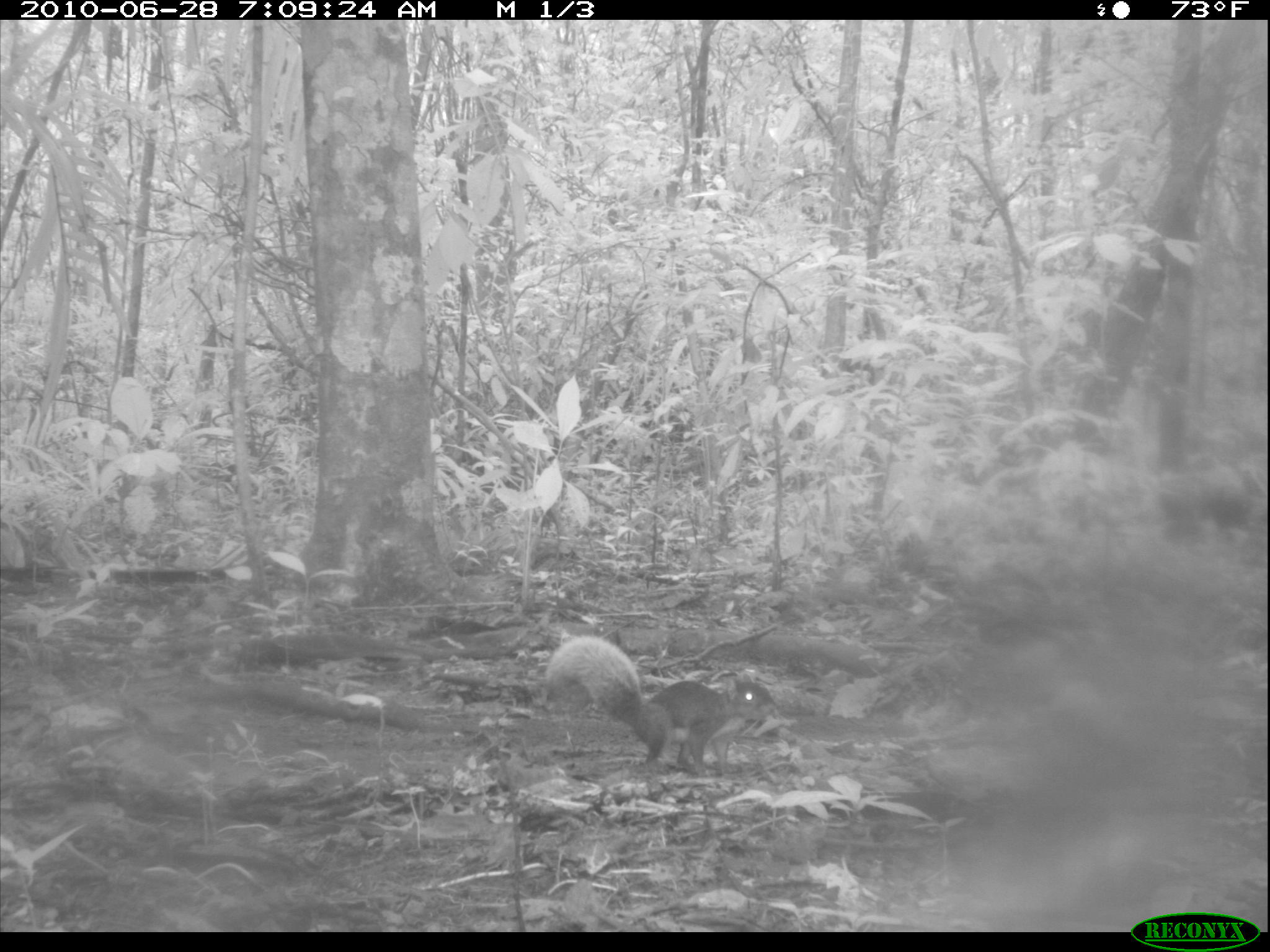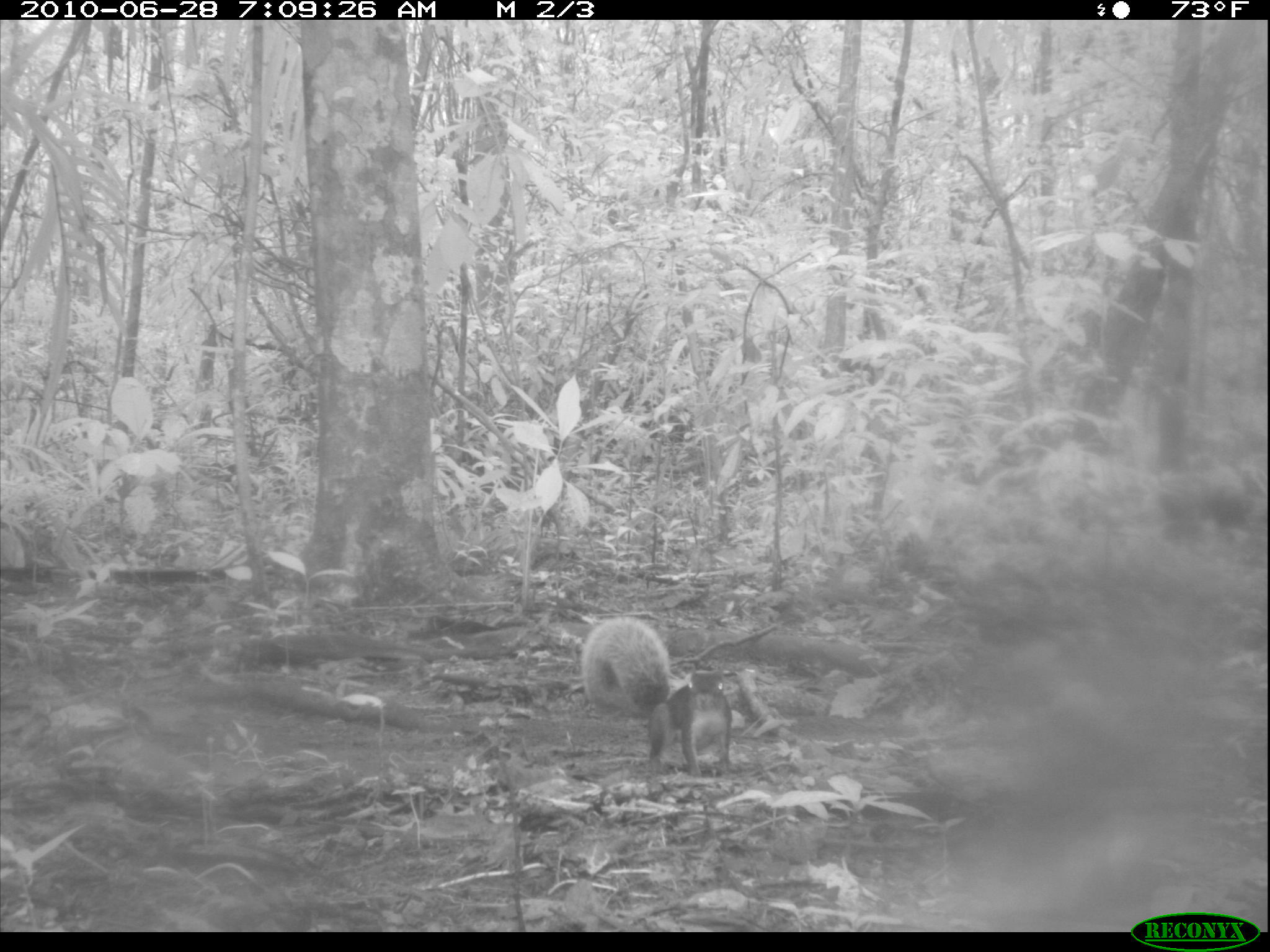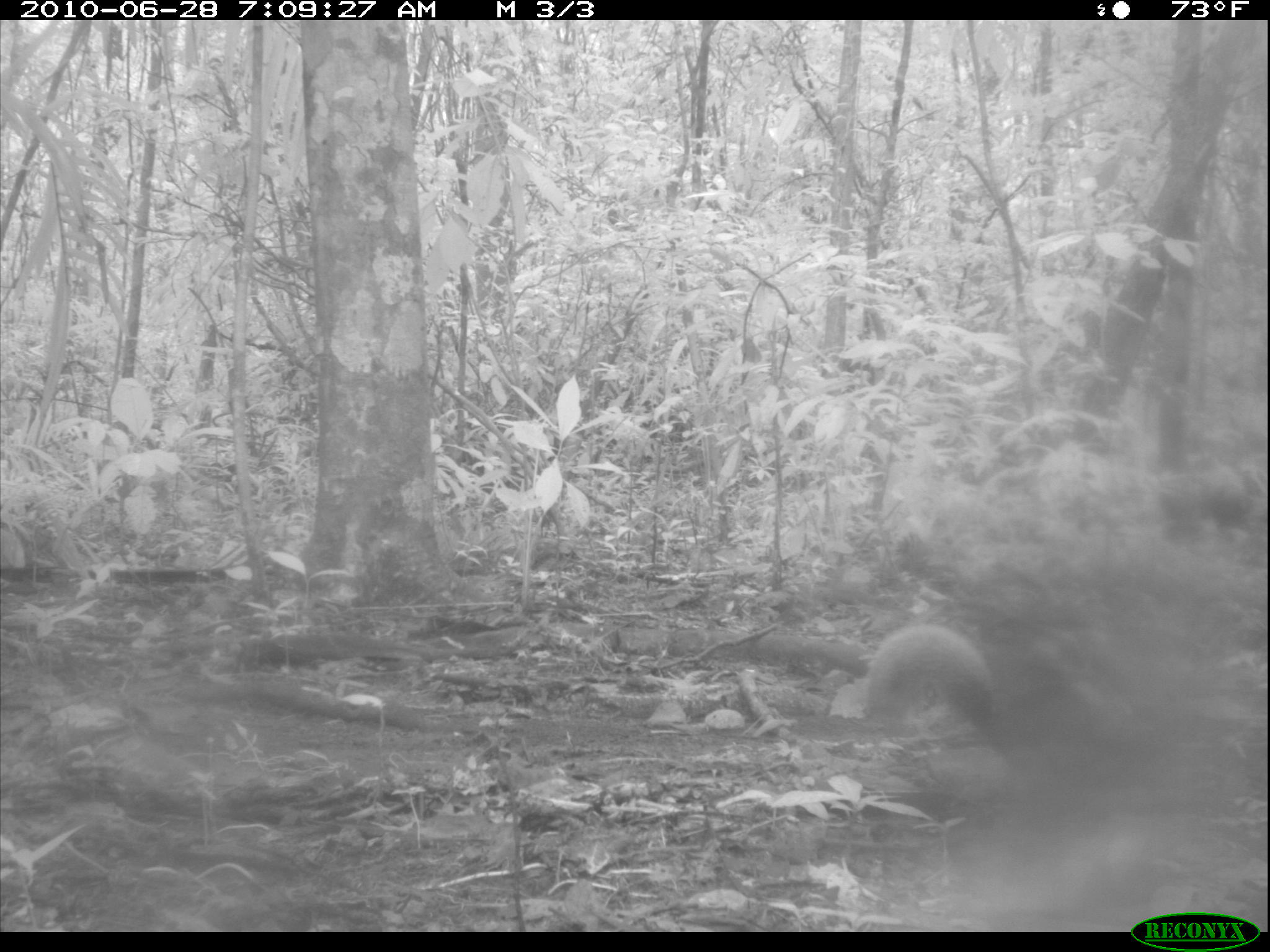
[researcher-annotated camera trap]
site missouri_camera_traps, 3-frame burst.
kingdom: Animalia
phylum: Chordata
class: Mammalia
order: Rodentia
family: Sciuridae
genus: Tamiasciurus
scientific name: Tamiasciurus hudsonicus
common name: red squirrel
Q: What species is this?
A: Red squirrel (Tamiasciurus hudsonicus).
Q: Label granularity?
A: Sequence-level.